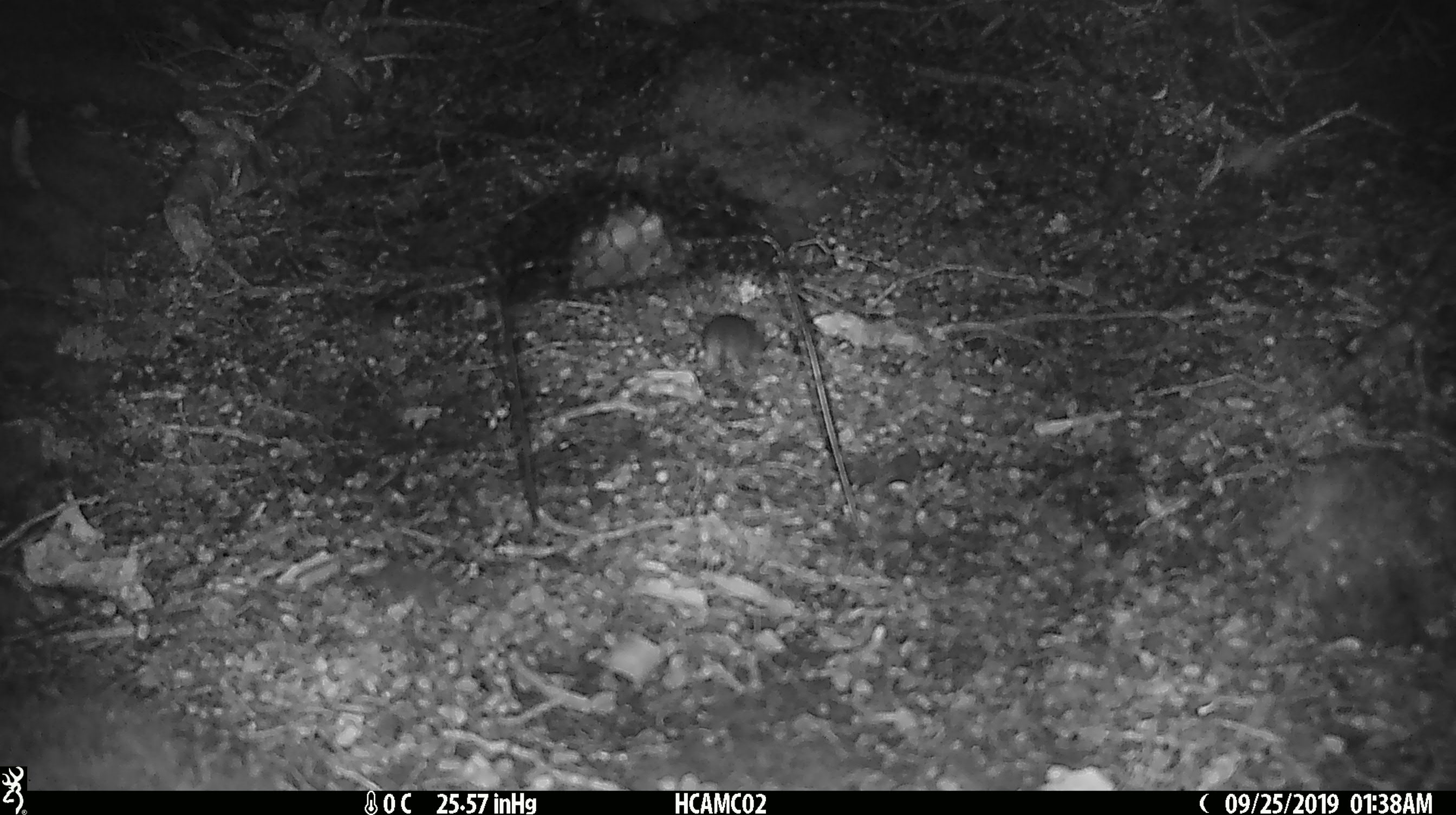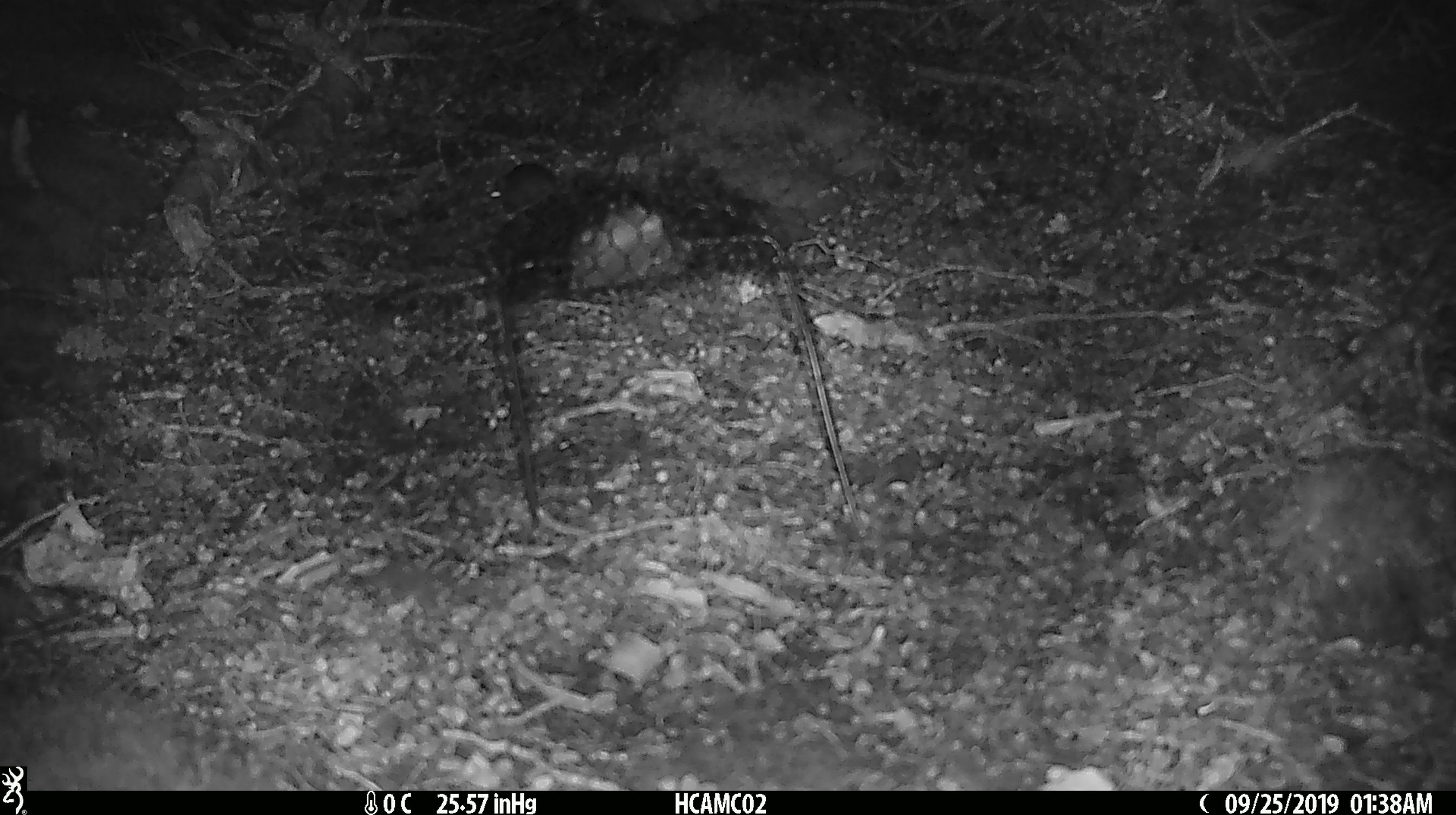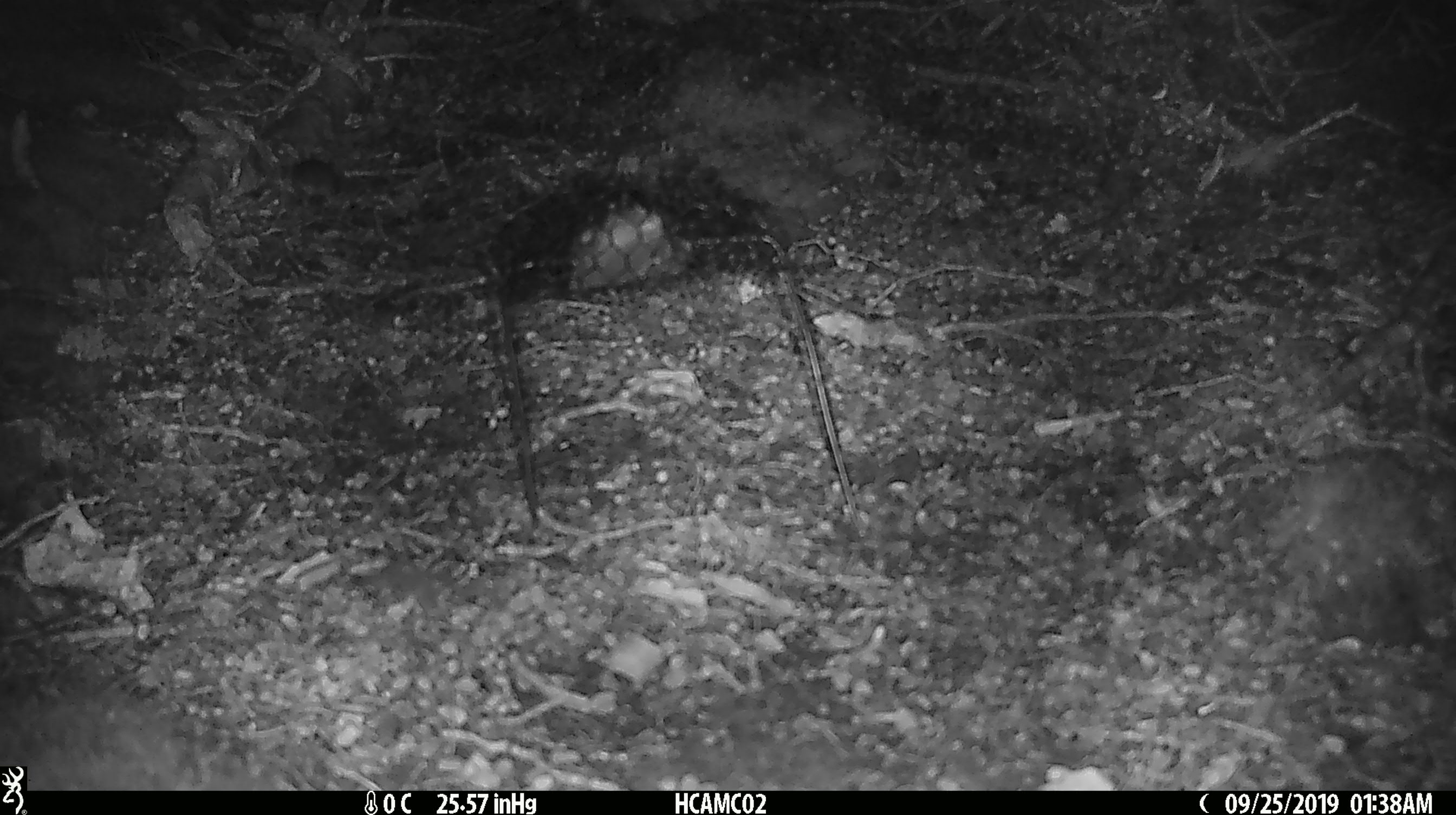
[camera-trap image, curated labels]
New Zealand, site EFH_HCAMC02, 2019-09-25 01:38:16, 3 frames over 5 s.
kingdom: Animalia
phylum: Chordata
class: Mammalia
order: Rodentia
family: Muridae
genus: Mus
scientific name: Mus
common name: mouse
Mouse (Mus).